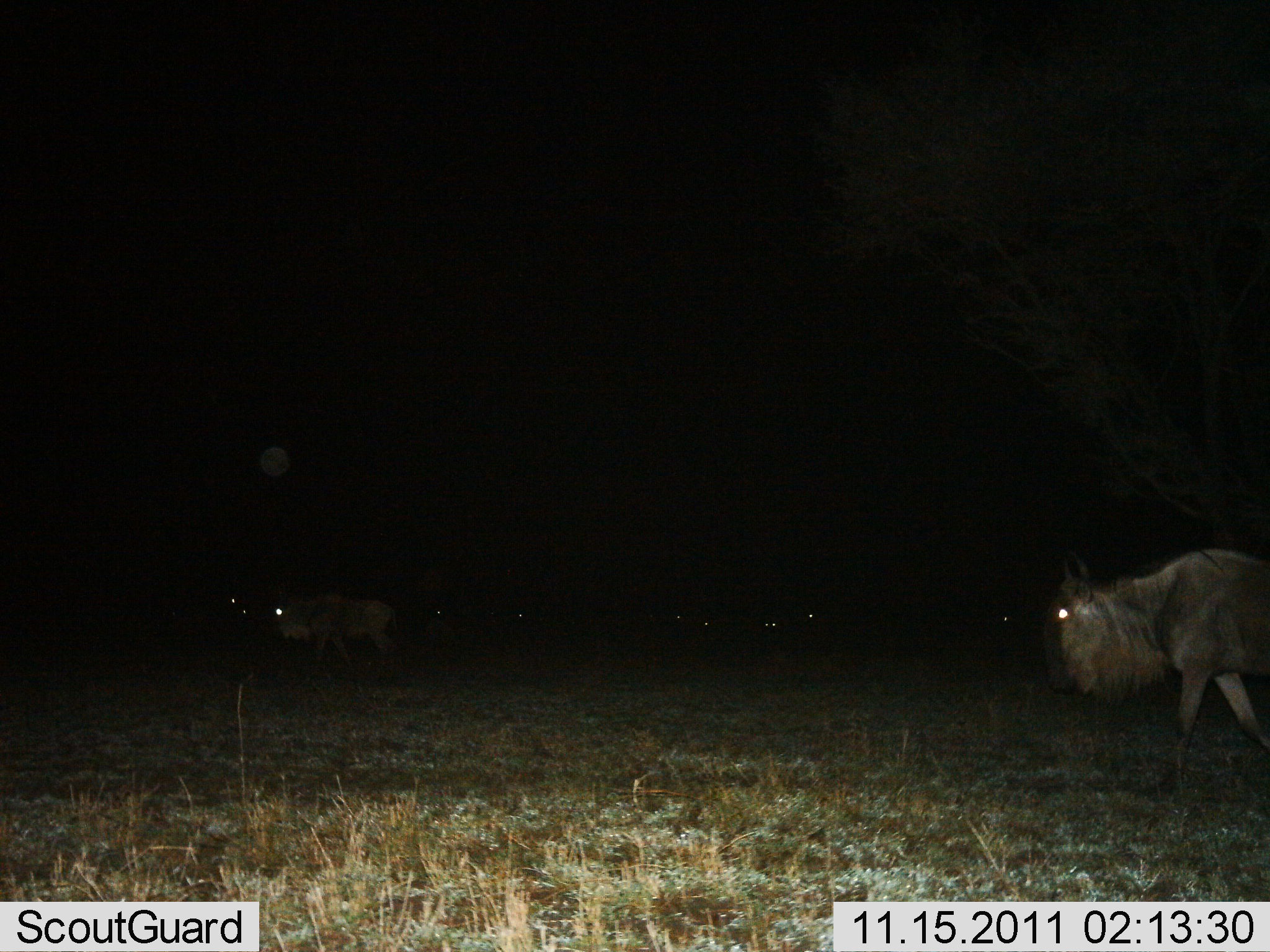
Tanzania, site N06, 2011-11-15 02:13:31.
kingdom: Animalia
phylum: Chordata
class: Mammalia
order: Artiodactyla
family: Bovidae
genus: Connochaetes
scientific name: Connochaetes taurinus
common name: blue wildebeest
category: wildebeest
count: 11-50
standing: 8%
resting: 8%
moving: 92%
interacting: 0%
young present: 0%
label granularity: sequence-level